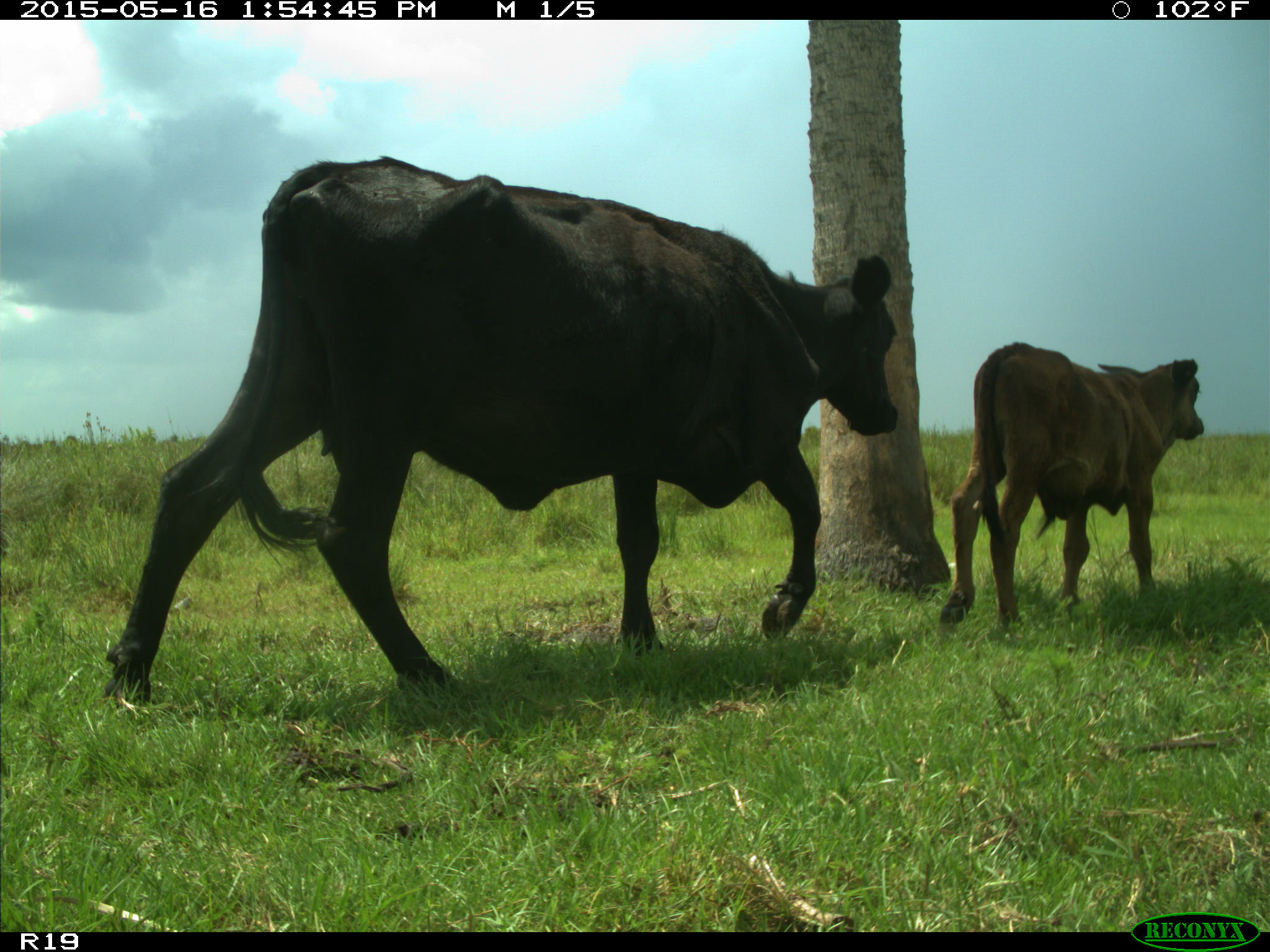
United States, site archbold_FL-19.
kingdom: Animalia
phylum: Chordata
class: Mammalia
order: Artiodactyla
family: Bovidae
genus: Bos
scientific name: Bos taurus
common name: domestic cow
Bos taurus (domestic cow).